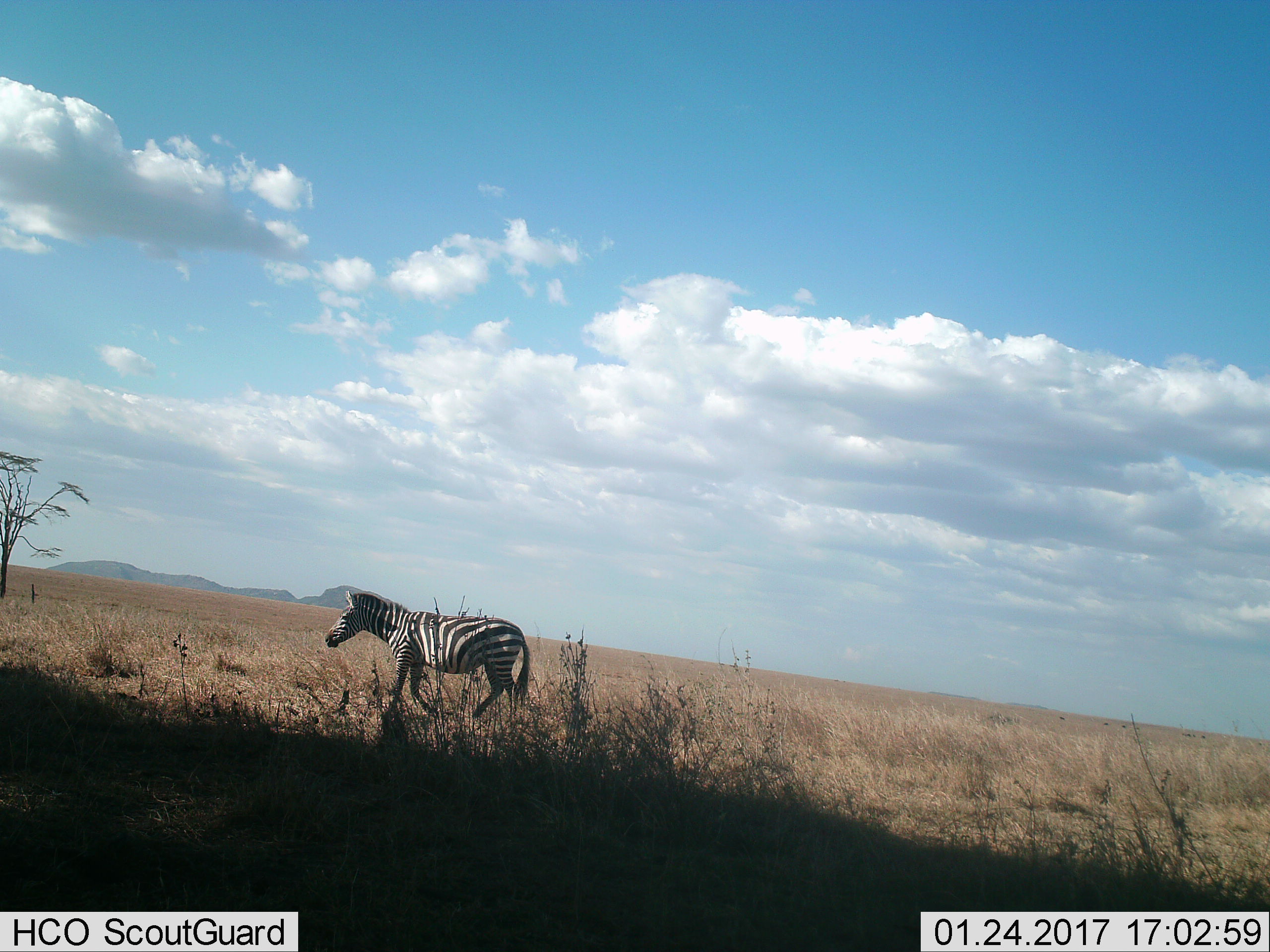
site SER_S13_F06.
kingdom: Animalia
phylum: Chordata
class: Mammalia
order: Perissodactyla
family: Equidae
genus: Equus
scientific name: Equus quagga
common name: plains zebra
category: zebraplains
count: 1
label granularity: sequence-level